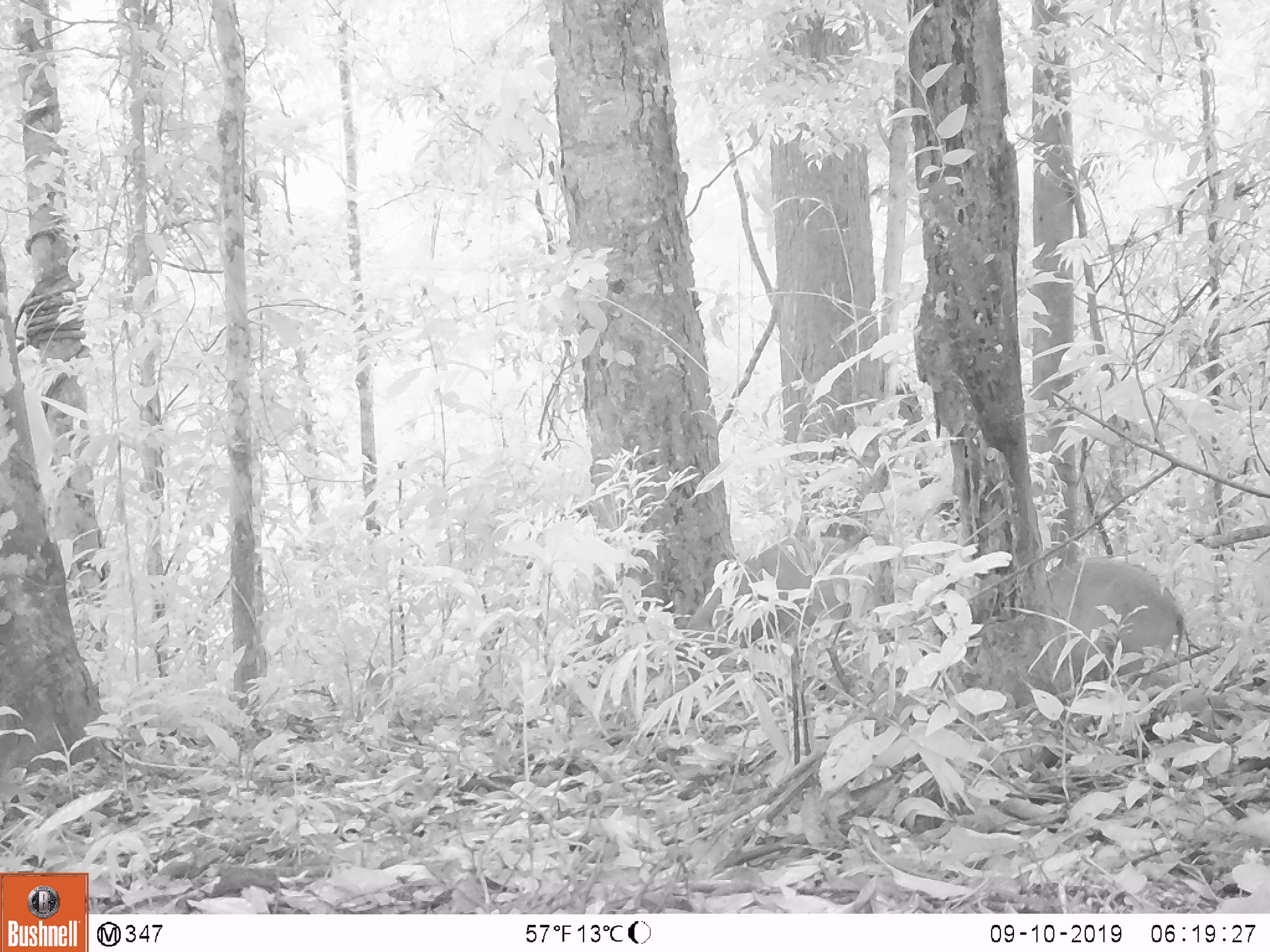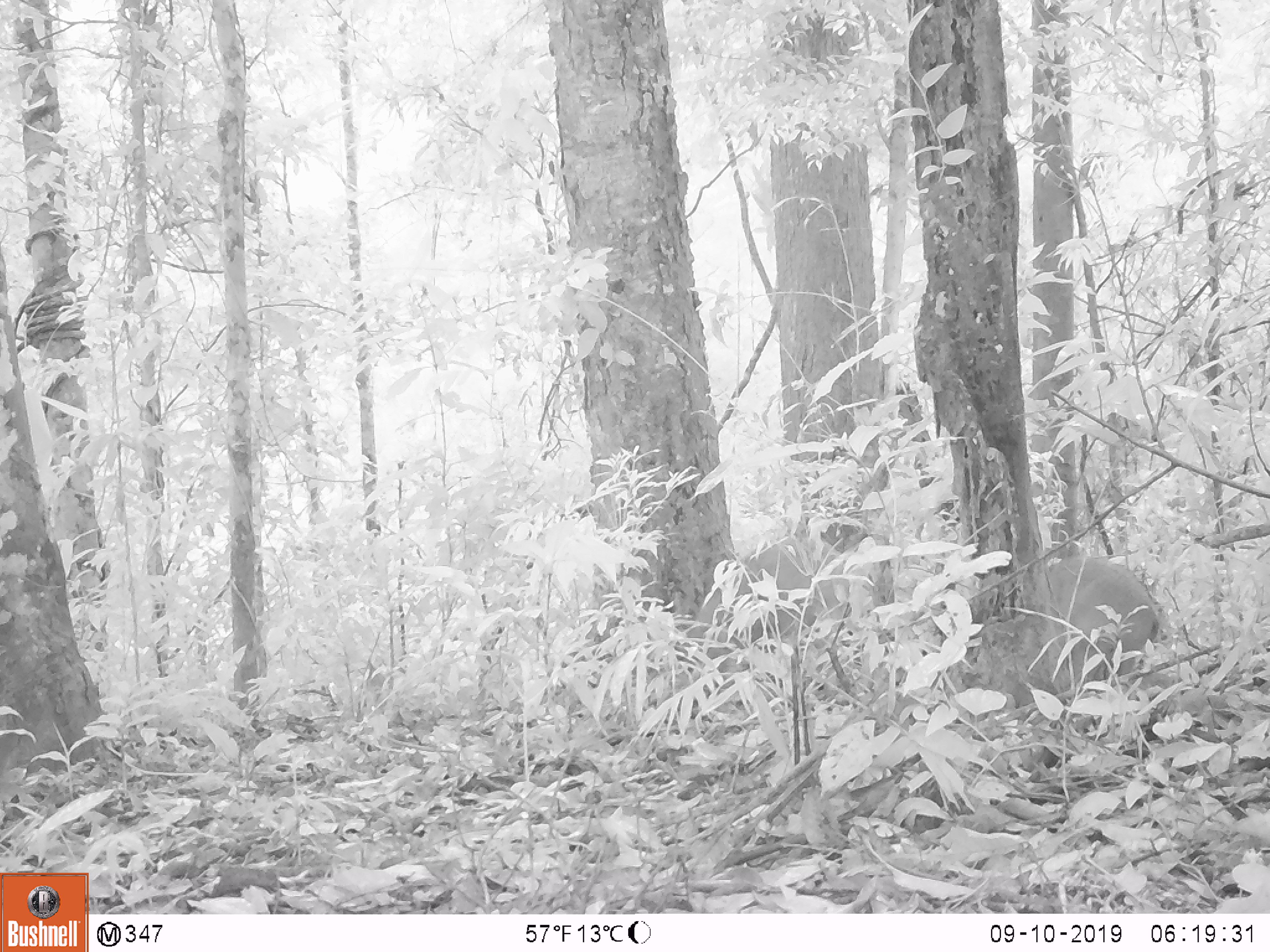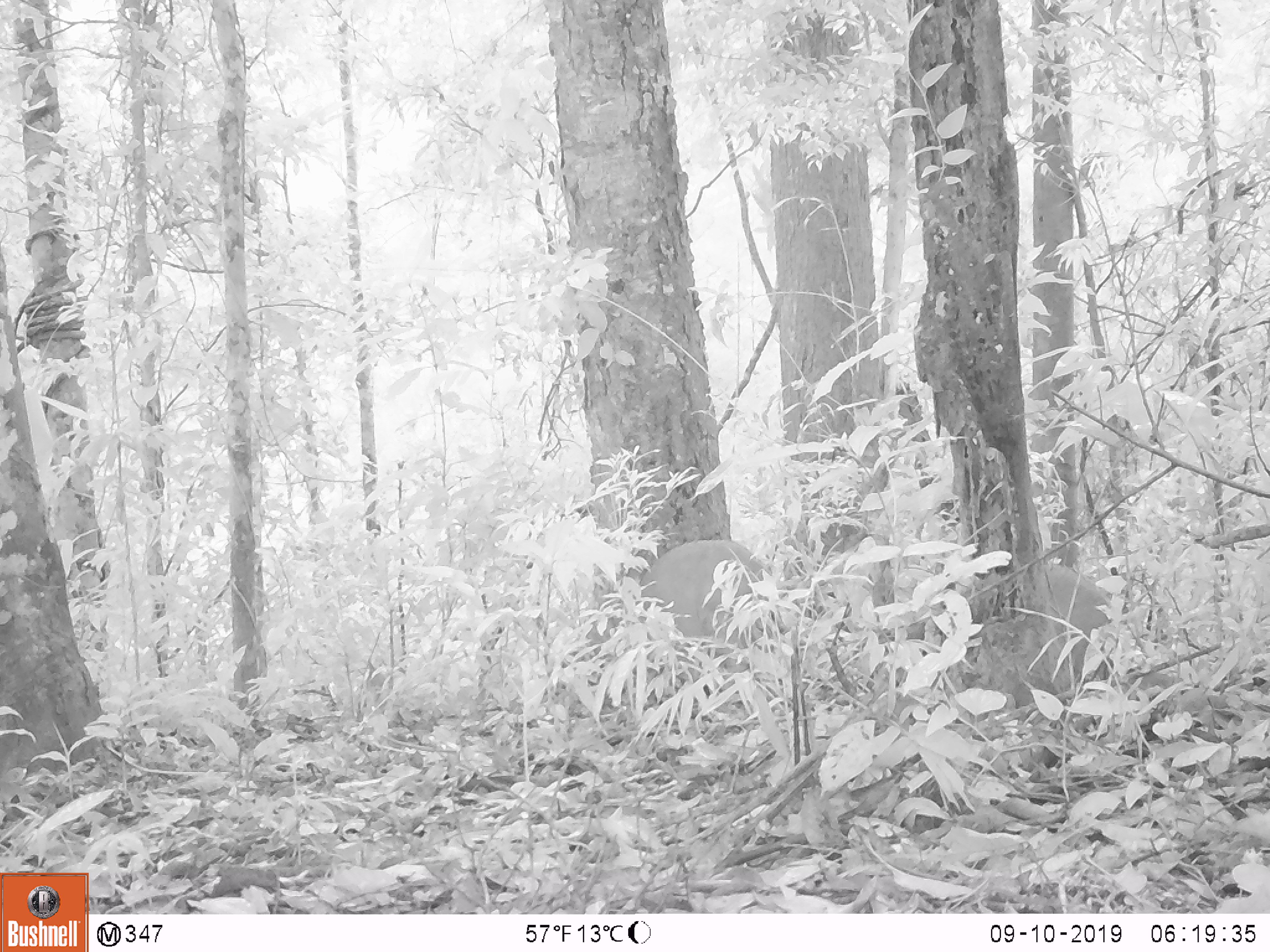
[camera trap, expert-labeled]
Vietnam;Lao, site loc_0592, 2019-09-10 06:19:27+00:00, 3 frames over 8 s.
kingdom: Animalia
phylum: Chordata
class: Mammalia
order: Artiodactyla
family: Suidae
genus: Sus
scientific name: Sus scrofa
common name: eurasian wild pig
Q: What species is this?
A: Eurasian wild pig (Sus scrofa).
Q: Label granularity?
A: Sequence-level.